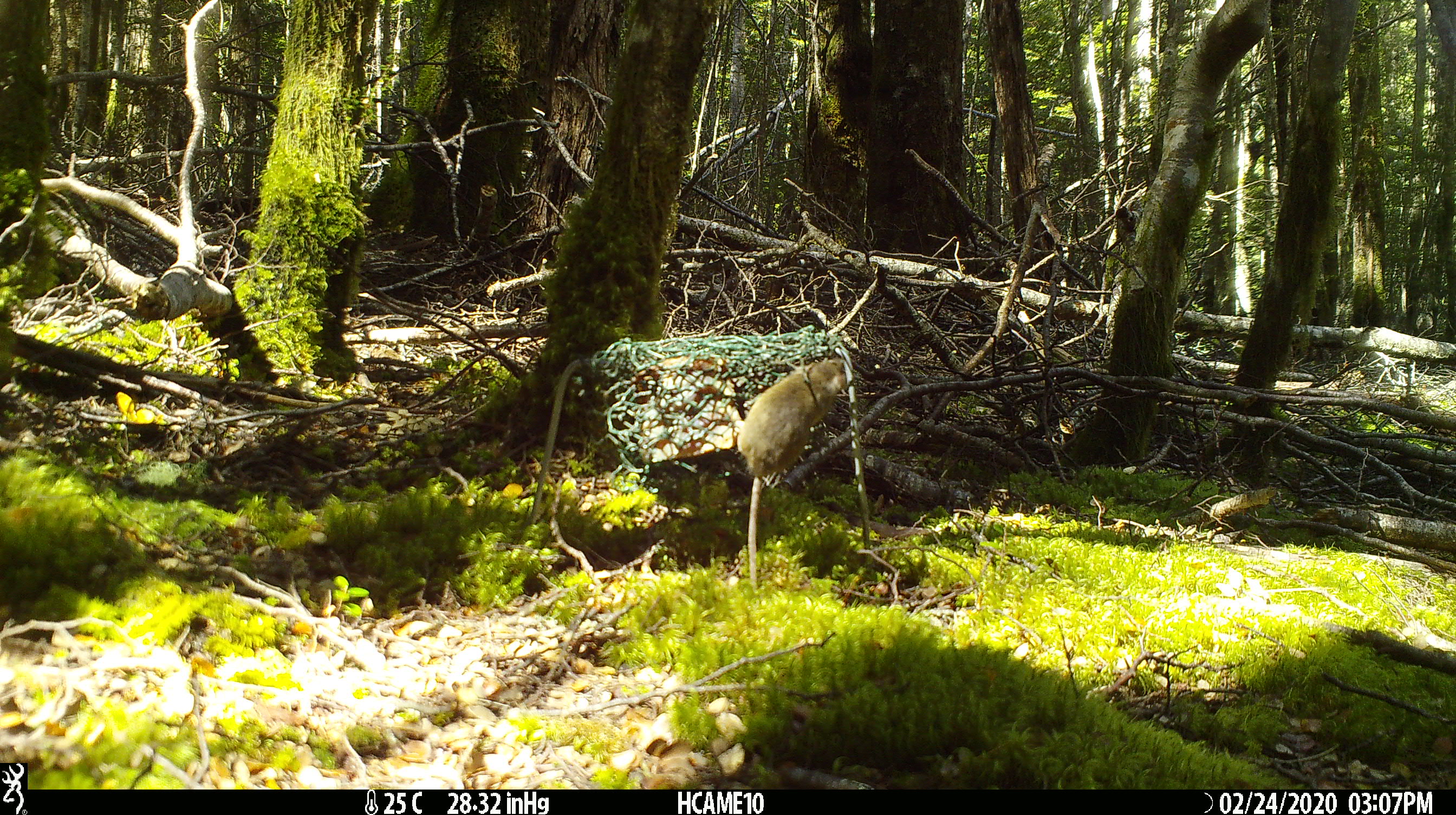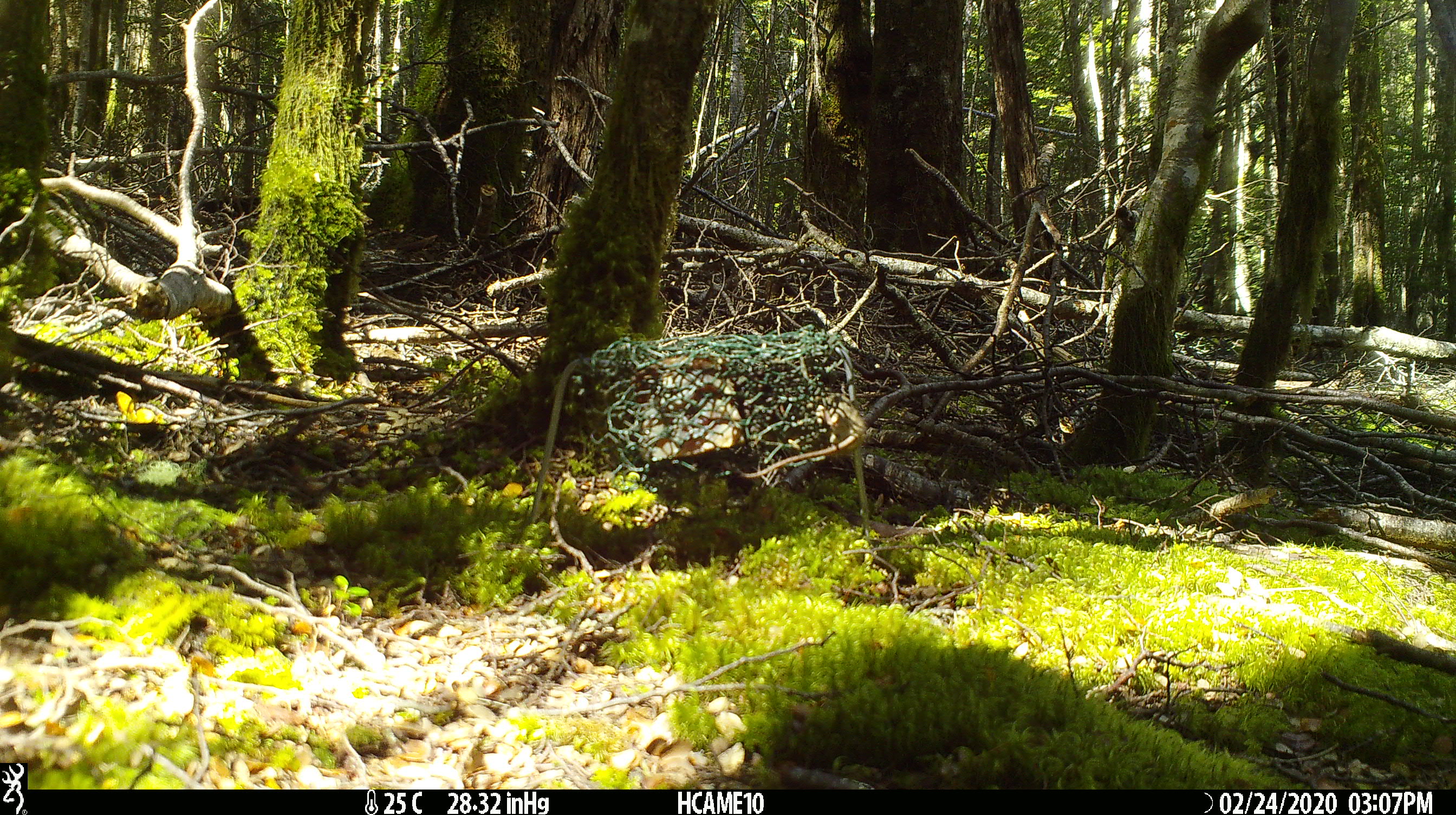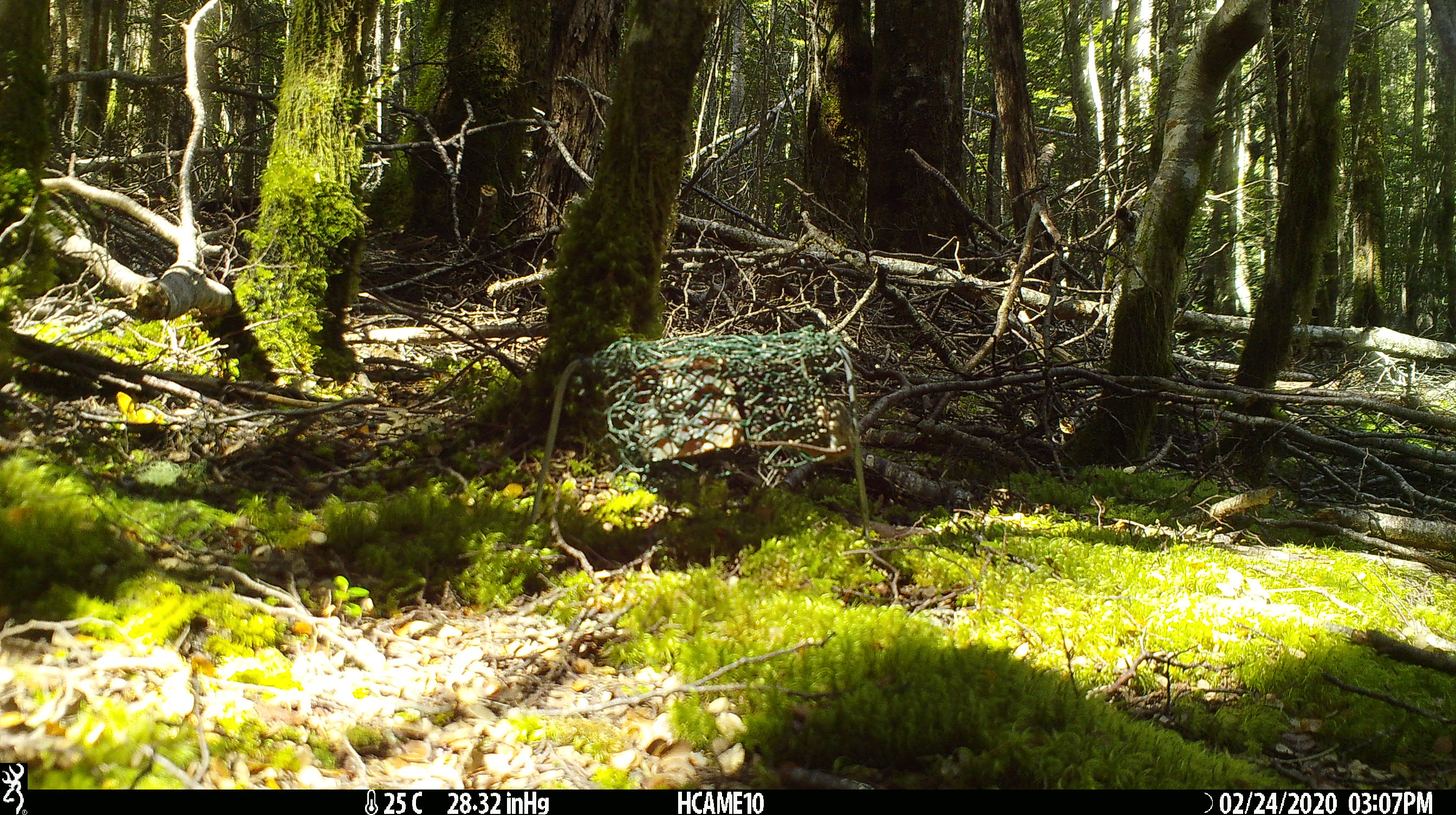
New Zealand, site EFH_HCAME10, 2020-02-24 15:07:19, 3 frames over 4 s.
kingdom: Animalia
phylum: Chordata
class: Mammalia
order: Rodentia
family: Muridae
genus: Mus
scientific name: Mus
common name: mouse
Mouse (Mus).